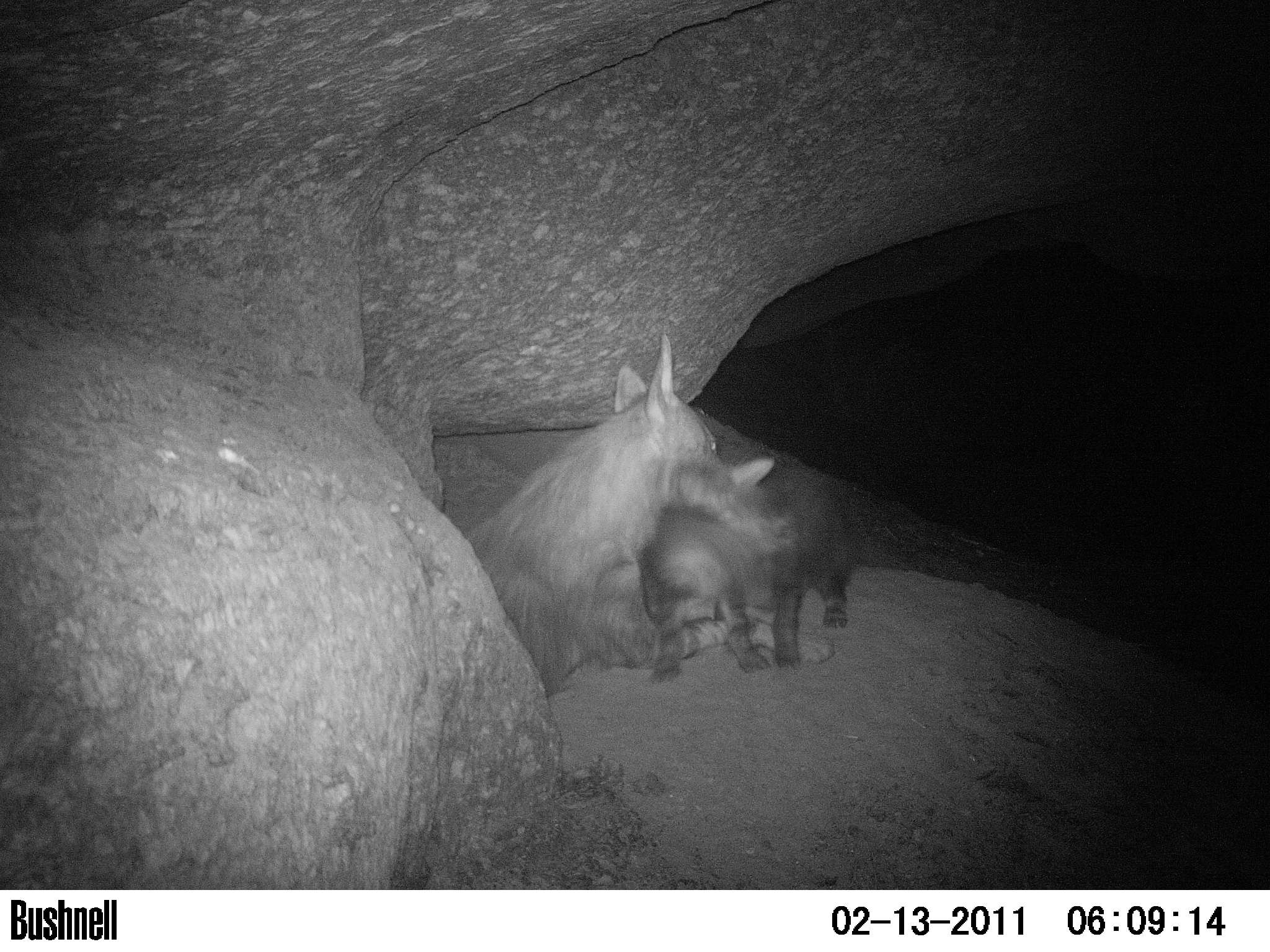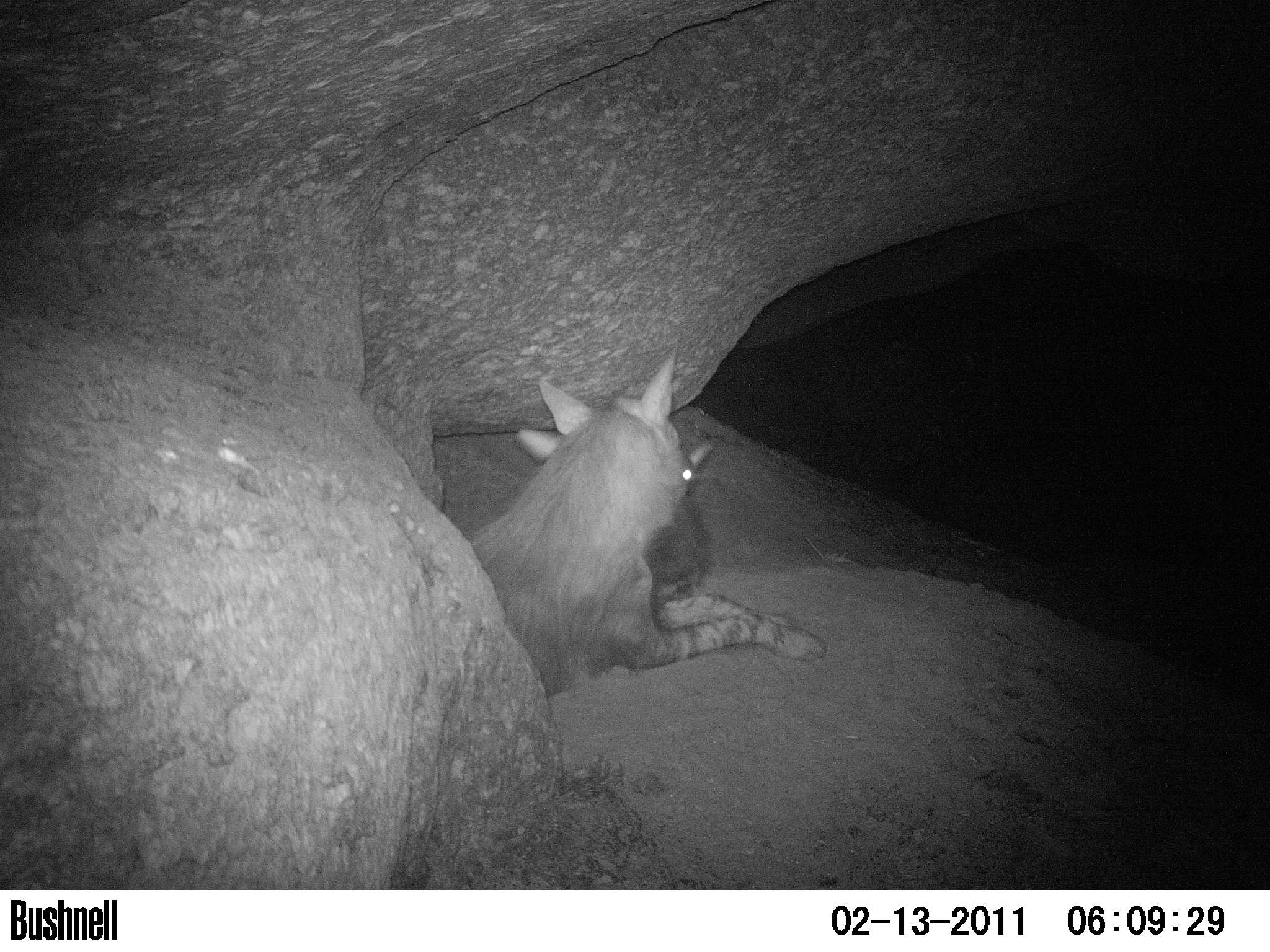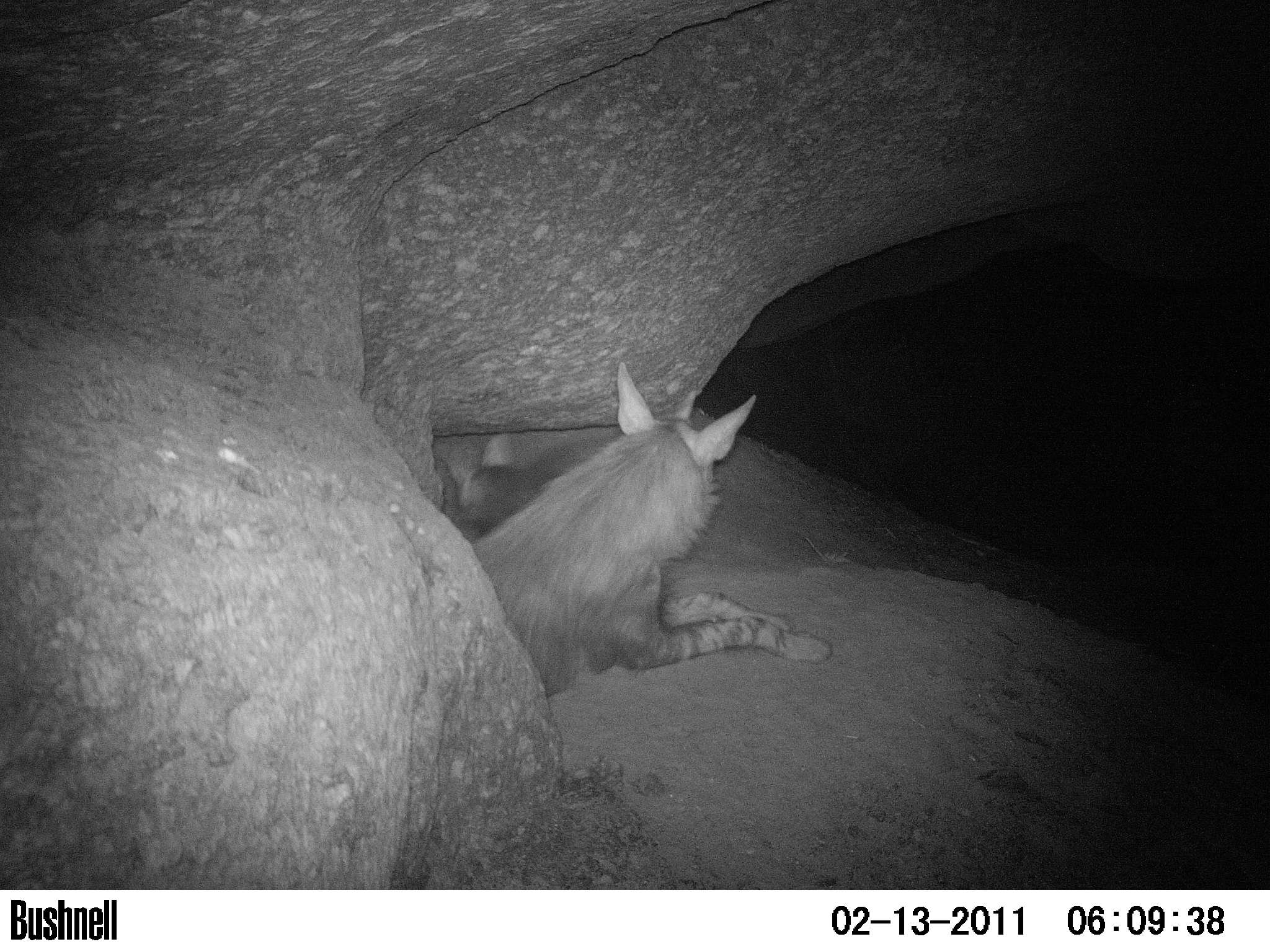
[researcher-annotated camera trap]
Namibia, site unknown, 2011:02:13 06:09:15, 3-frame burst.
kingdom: Animalia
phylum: Chordata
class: Mammalia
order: Carnivora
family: Hyaenidae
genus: Parahyaena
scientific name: Parahyaena brunnea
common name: brown hyena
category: hyaena brunnea